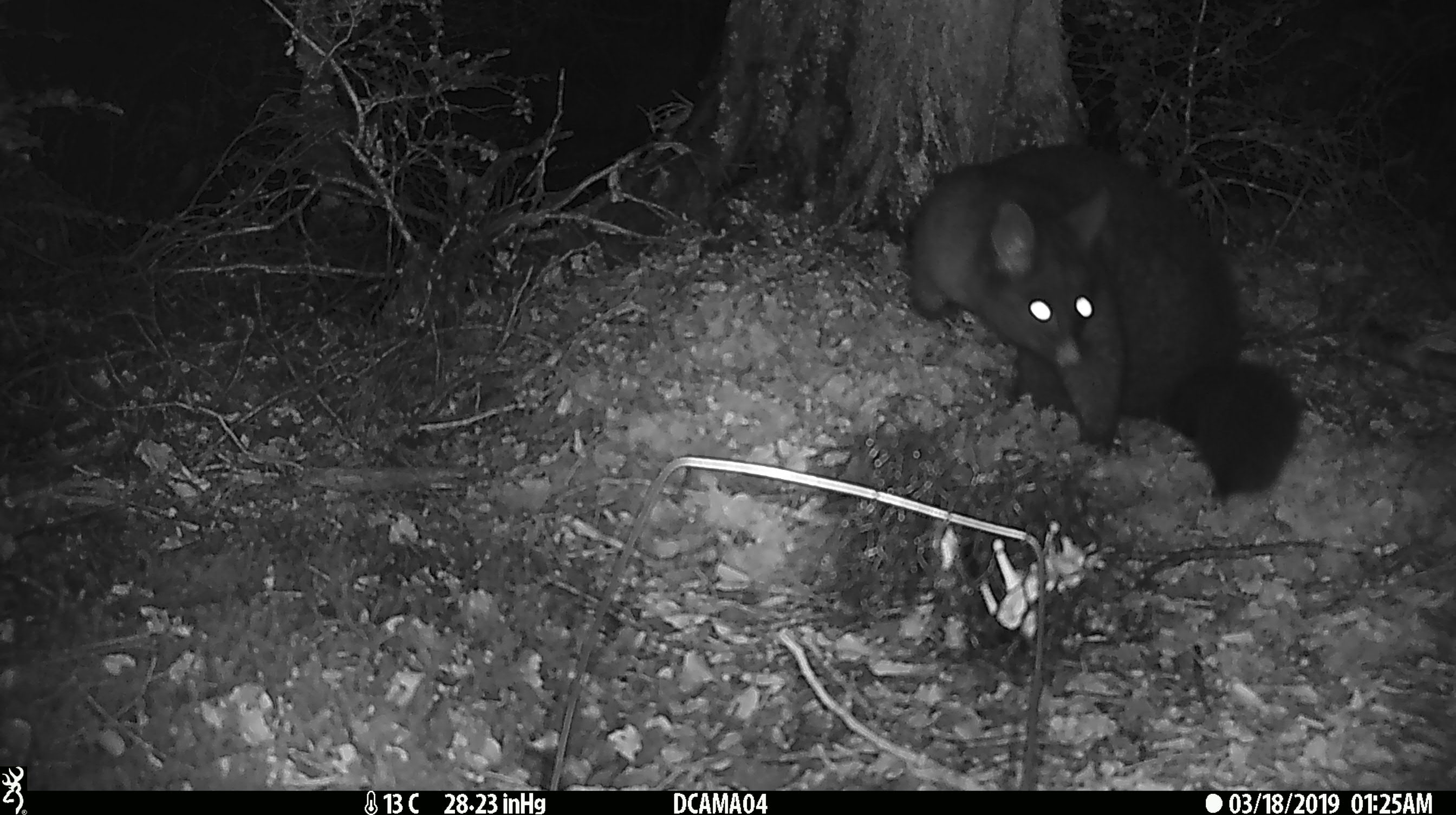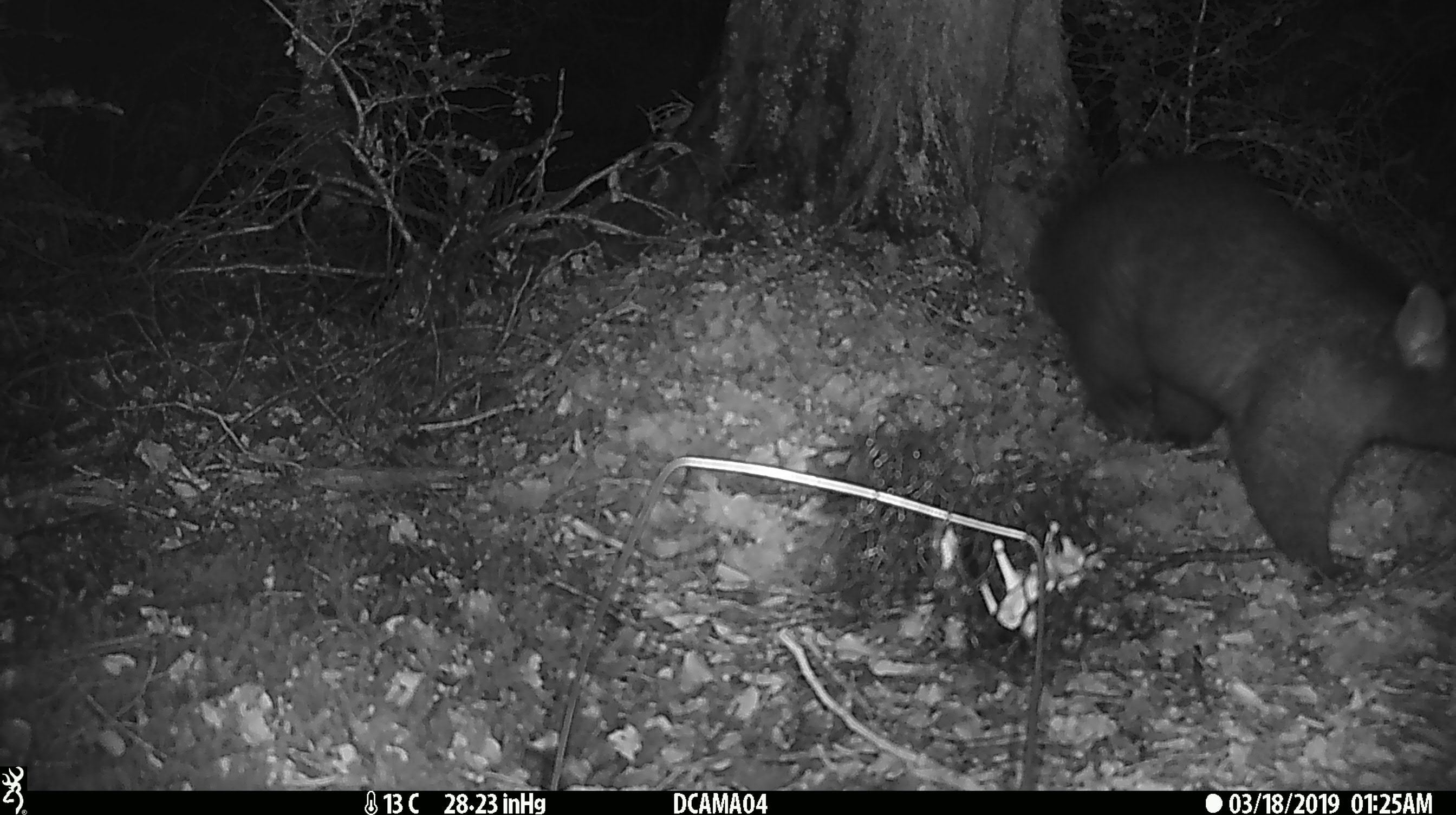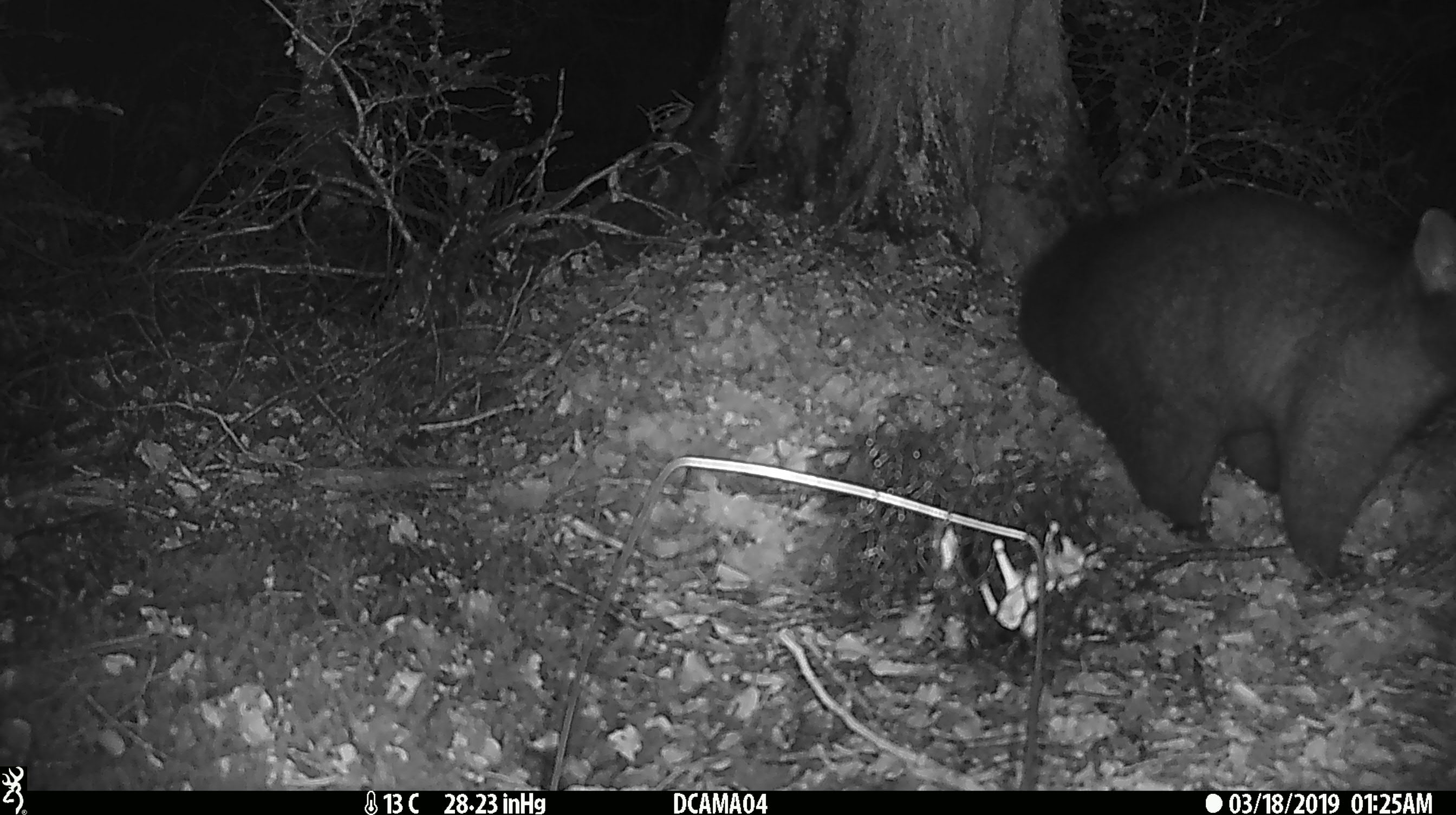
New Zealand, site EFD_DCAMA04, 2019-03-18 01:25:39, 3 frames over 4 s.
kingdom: Animalia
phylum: Chordata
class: Mammalia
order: Diprotodontia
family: Phalangeridae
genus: Trichosurus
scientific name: Trichosurus vulpecula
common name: common brushtail possum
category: possum